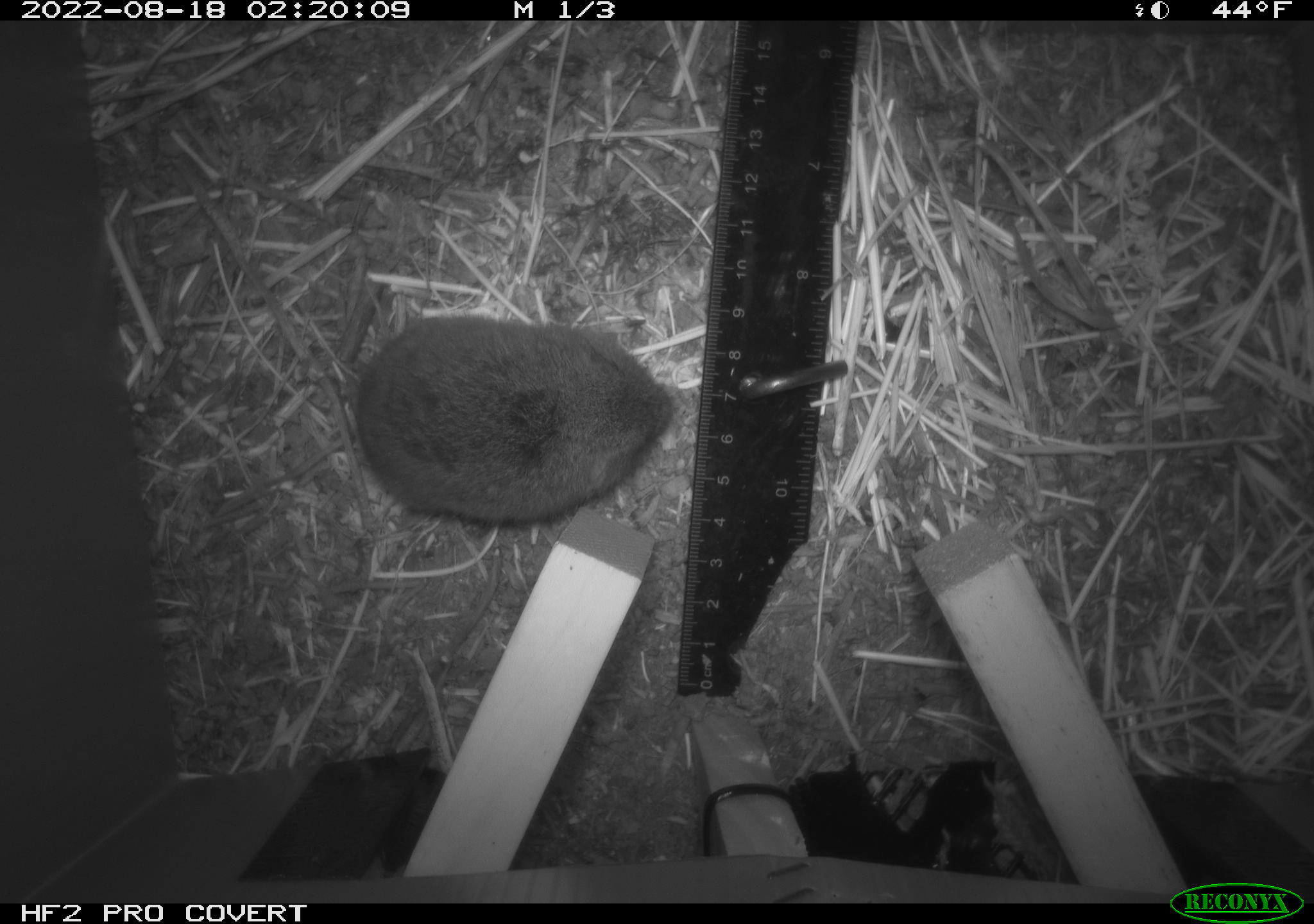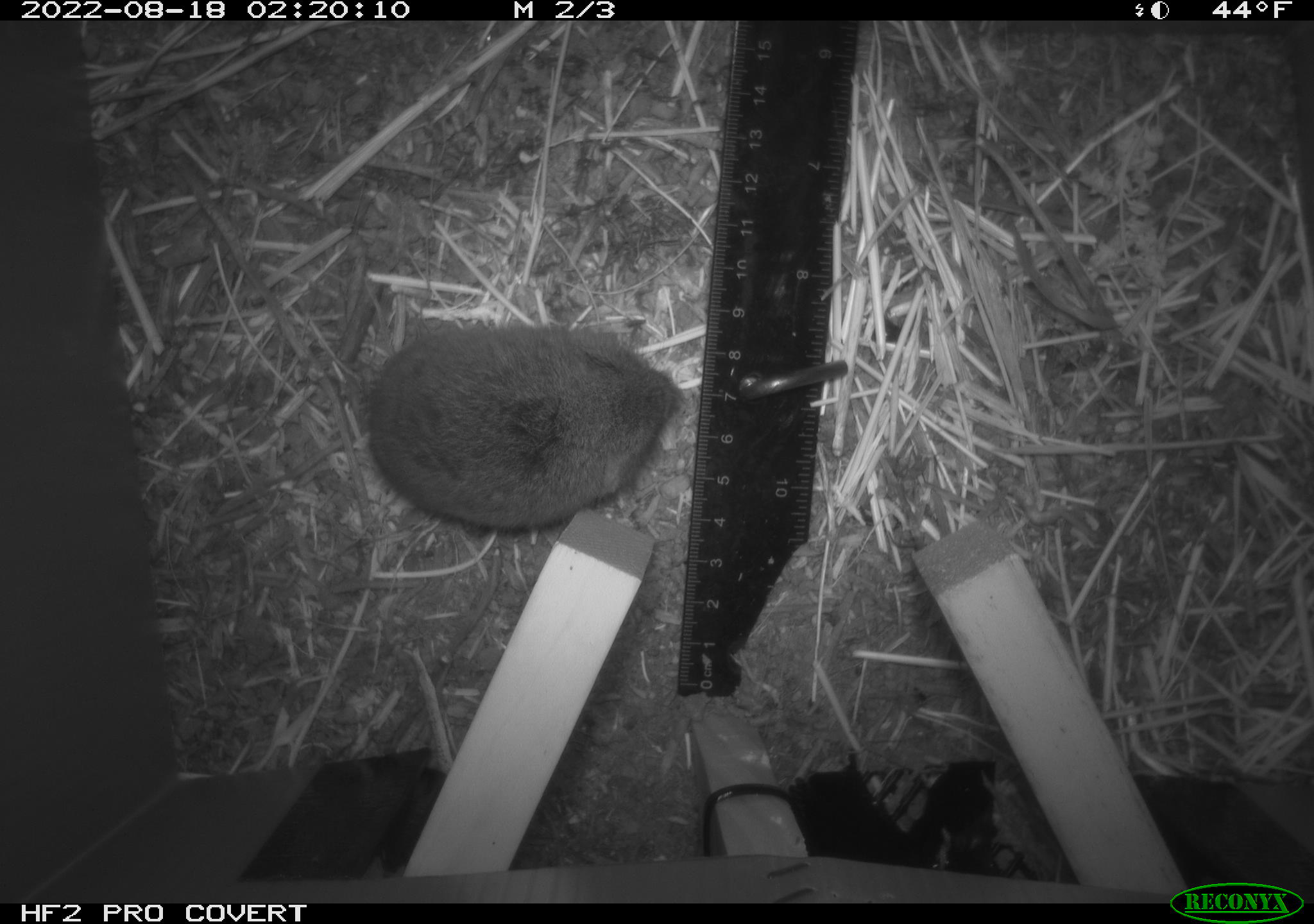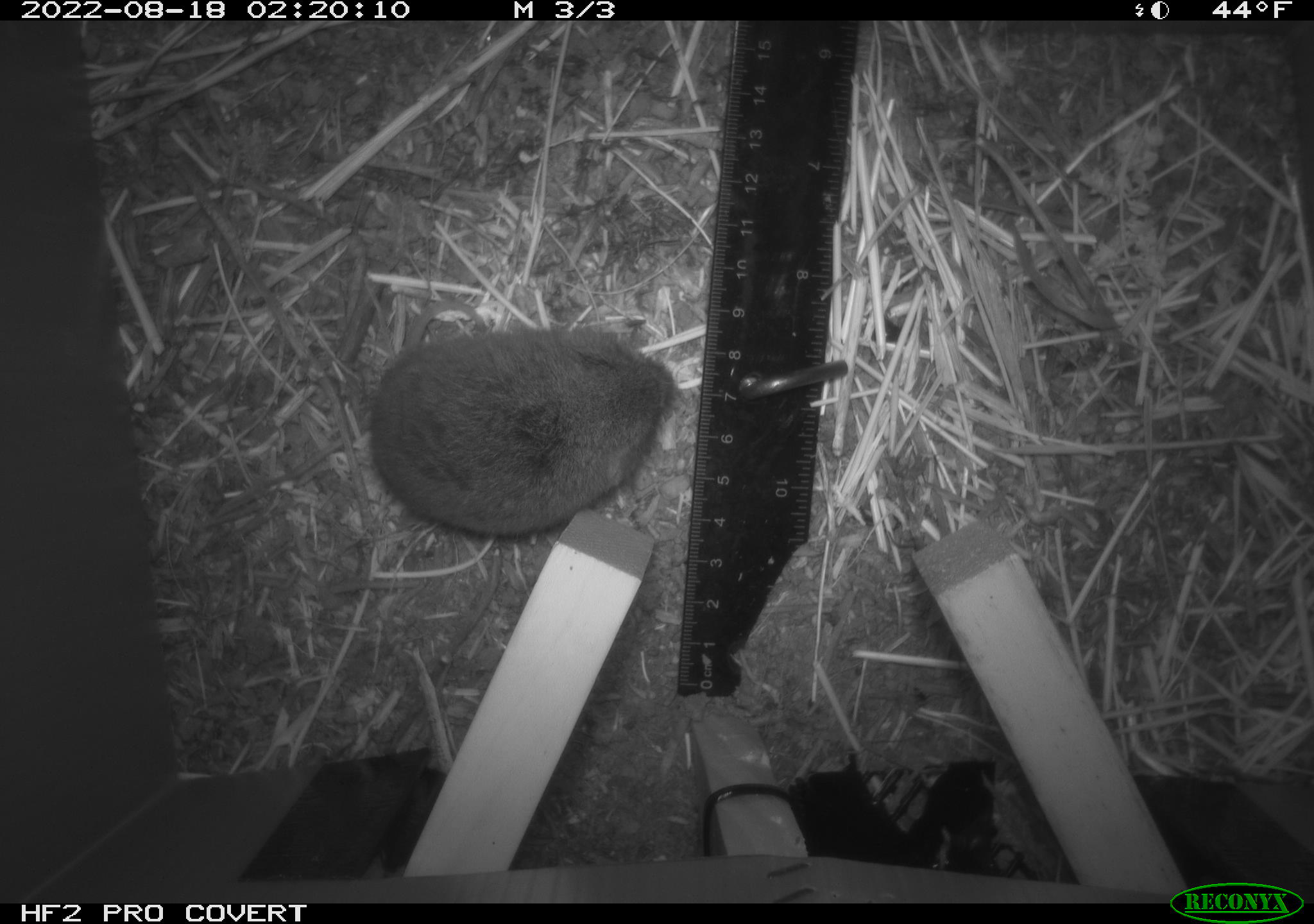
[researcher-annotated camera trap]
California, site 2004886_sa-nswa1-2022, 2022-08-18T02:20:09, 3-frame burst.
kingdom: Animalia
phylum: Chordata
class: Mammalia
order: Rodentia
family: Cricetidae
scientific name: Cricetidae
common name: hamsters, voles, lemmings, and allies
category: cricetidae family